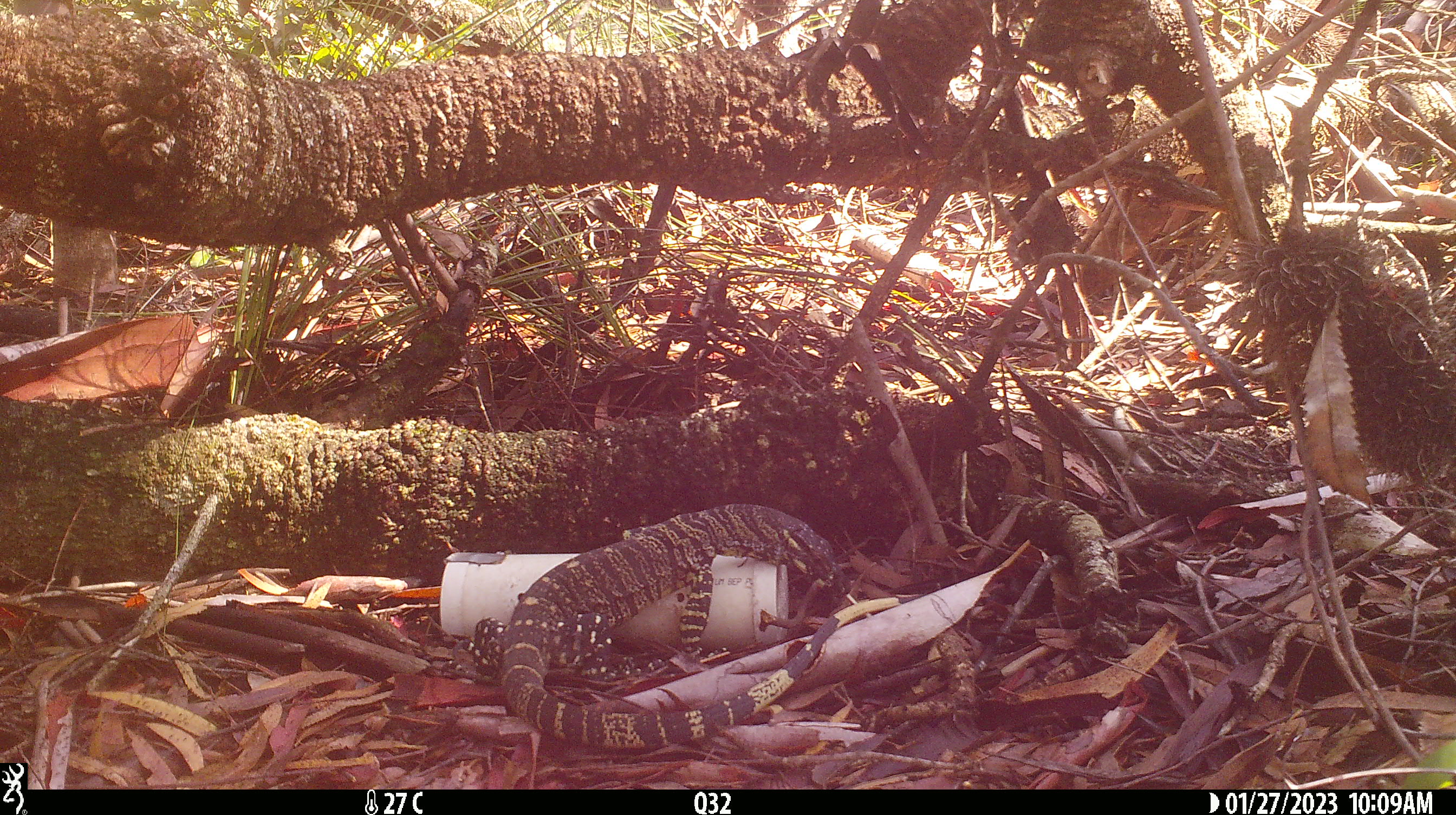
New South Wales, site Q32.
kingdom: Animalia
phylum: Chordata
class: Reptilia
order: Squamata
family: Varanidae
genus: Varanus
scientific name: Varanus varius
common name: lace monitor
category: goanna